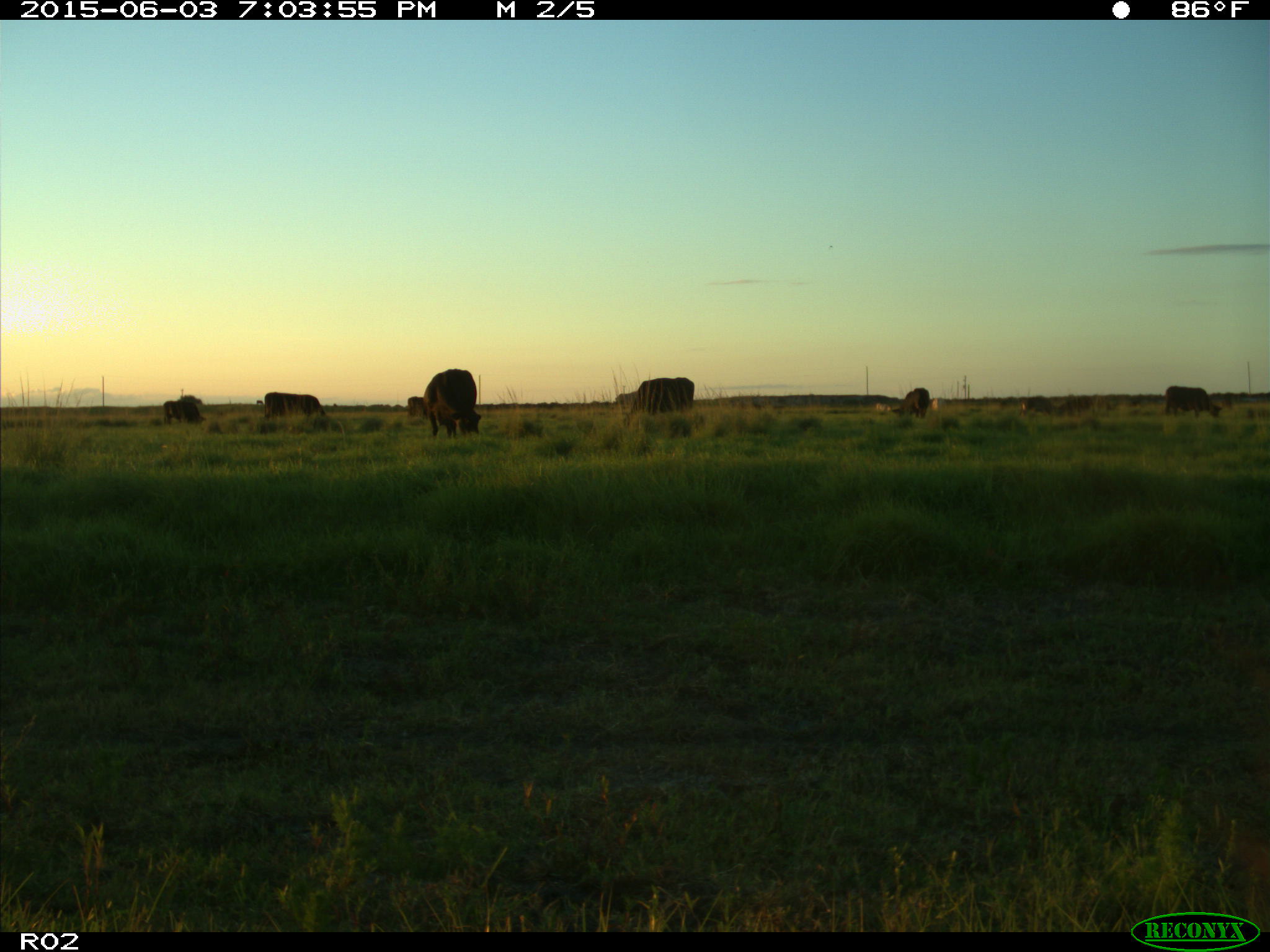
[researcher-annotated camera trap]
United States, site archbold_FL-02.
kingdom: Animalia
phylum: Chordata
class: Mammalia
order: Artiodactyla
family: Bovidae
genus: Bos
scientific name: Bos taurus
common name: domestic cow